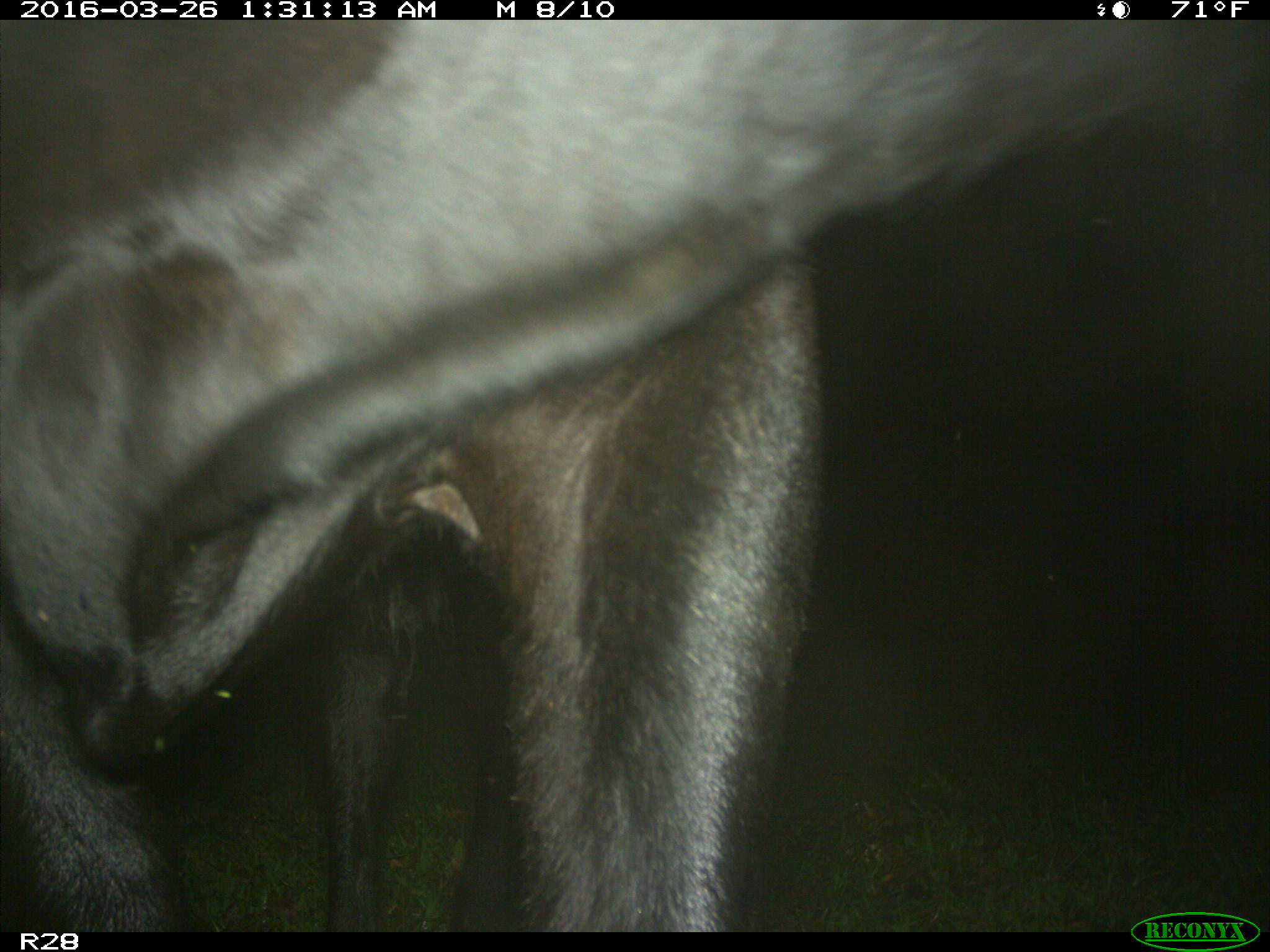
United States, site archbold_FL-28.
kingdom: Animalia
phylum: Chordata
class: Mammalia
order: Artiodactyla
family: Bovidae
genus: Bos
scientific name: Bos taurus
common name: domestic cow